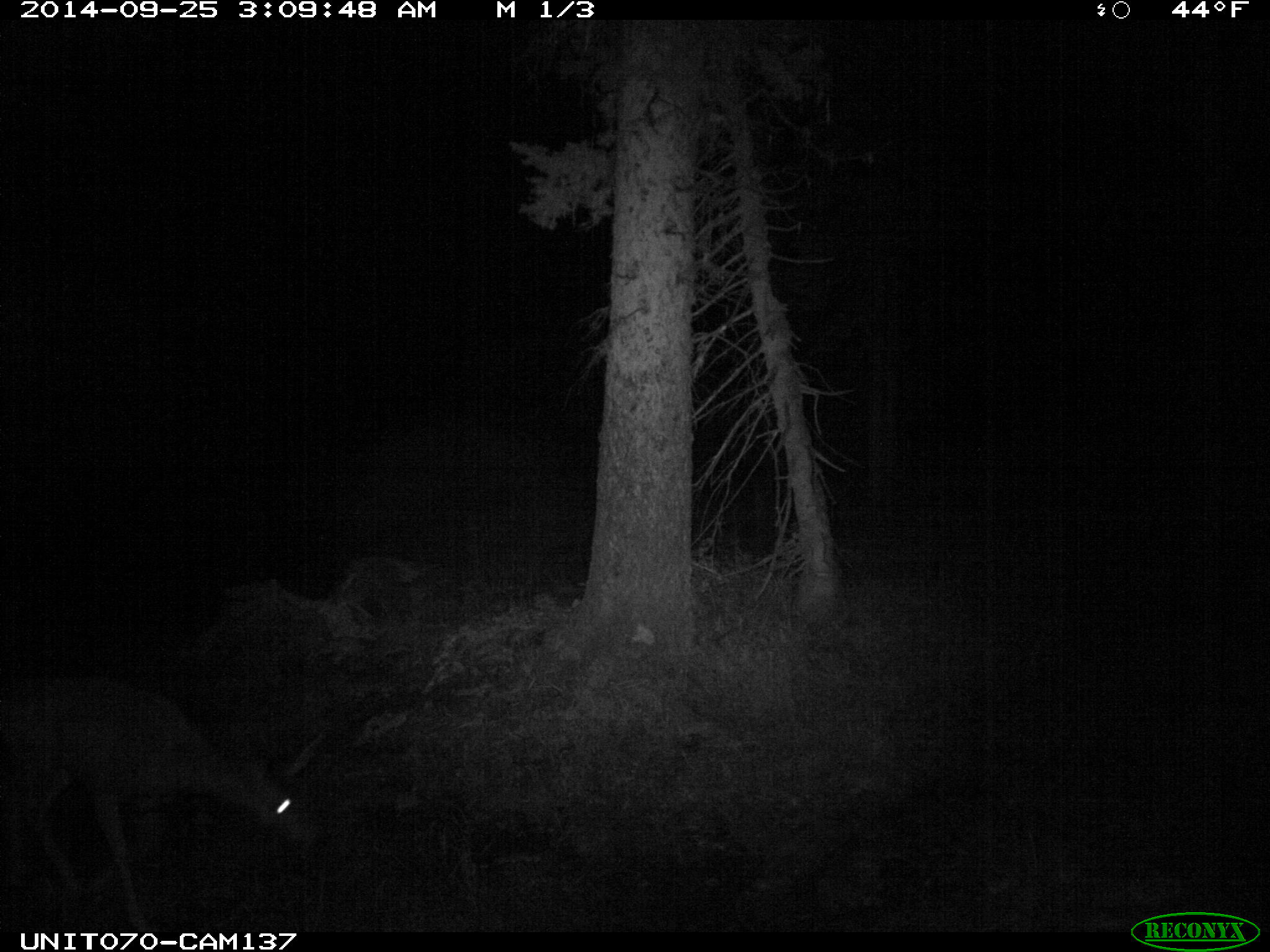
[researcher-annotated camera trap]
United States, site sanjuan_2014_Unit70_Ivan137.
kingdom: Animalia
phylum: Chordata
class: Mammalia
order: Artiodactyla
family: Cervidae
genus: Odocoileus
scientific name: Odocoileus hemionus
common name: mule deer